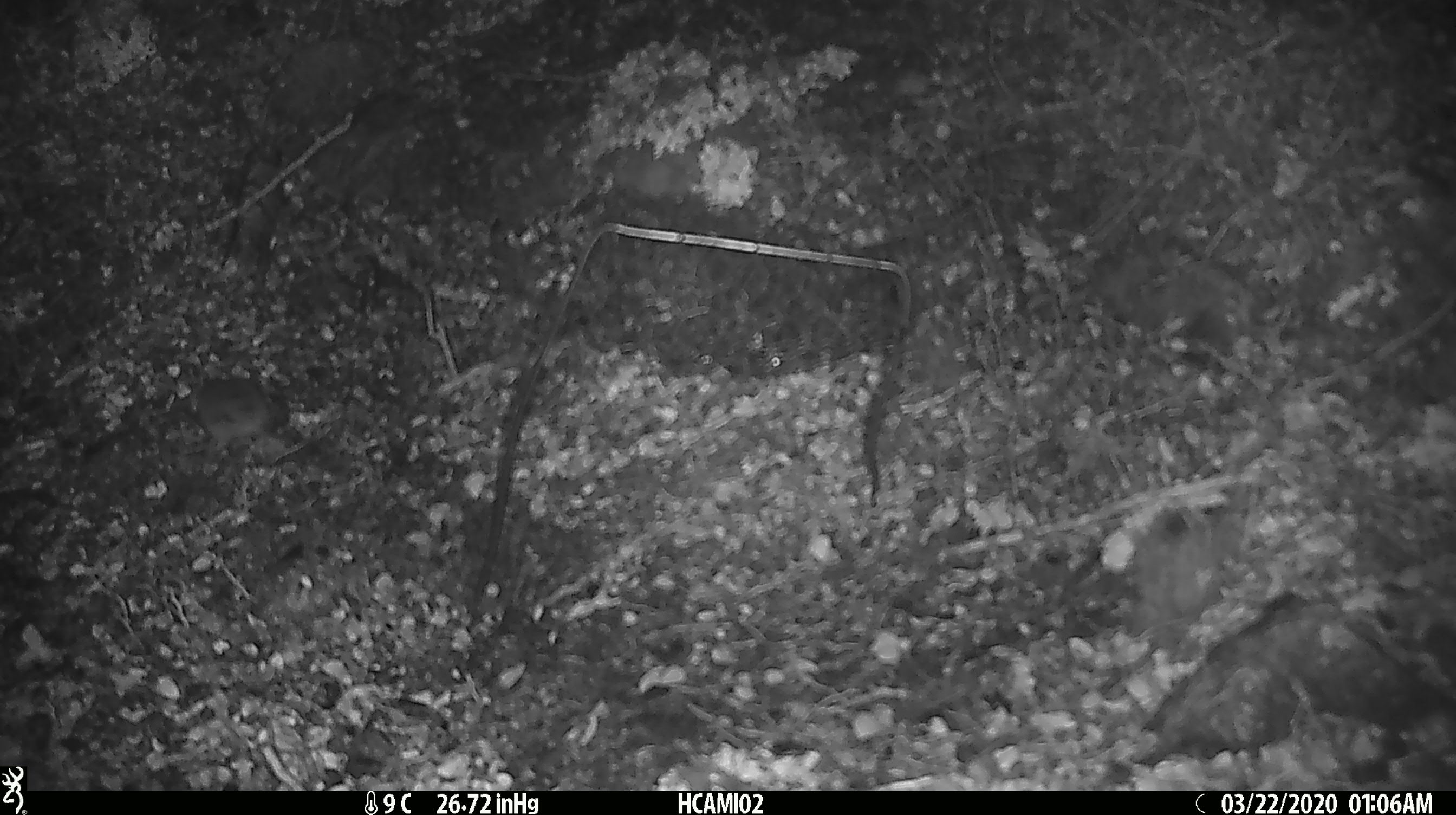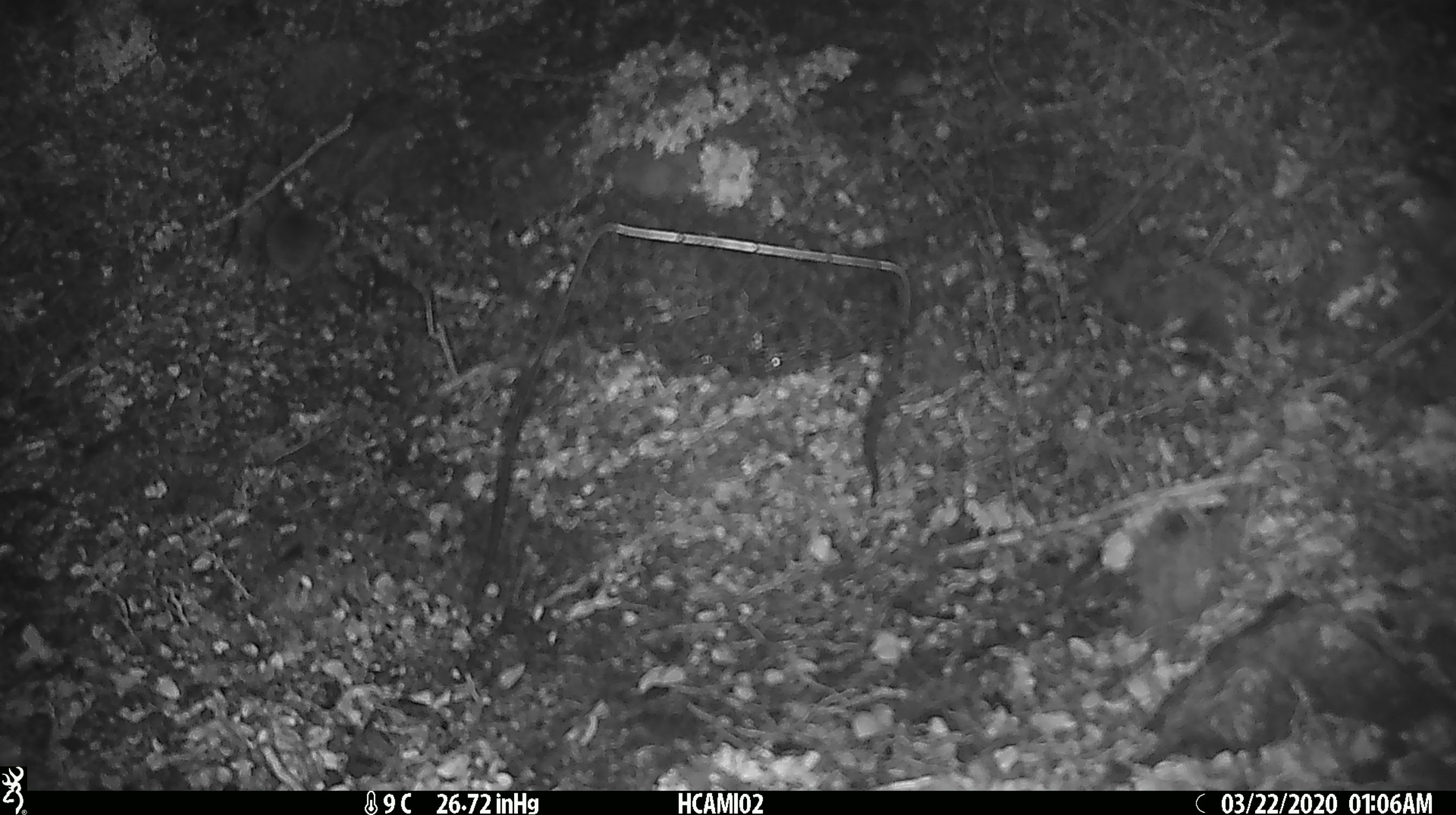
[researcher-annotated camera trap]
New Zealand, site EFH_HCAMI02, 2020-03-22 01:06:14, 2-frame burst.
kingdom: Animalia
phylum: Chordata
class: Mammalia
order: Rodentia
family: Muridae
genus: Mus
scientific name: Mus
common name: mouse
Mouse (Mus).